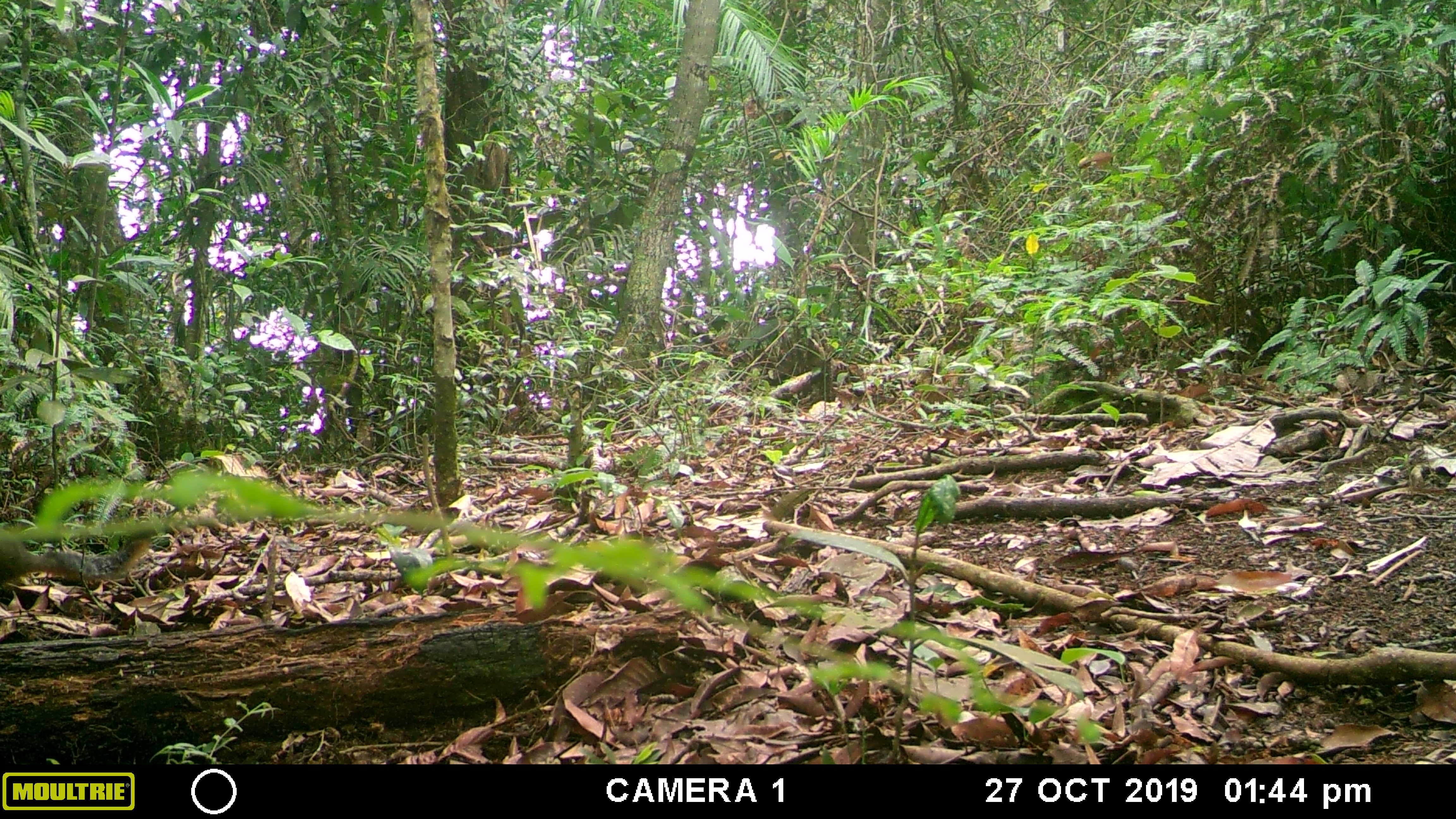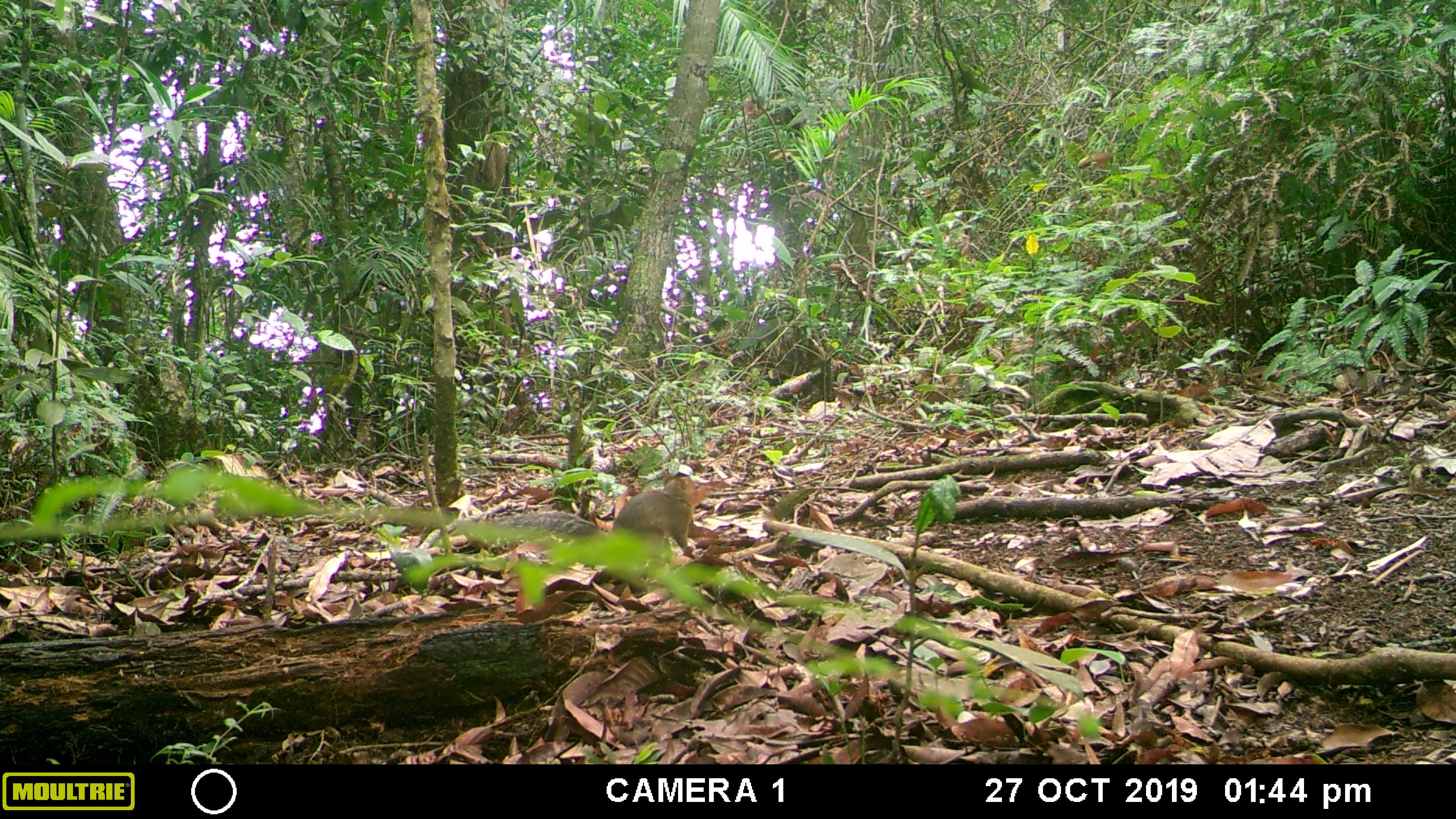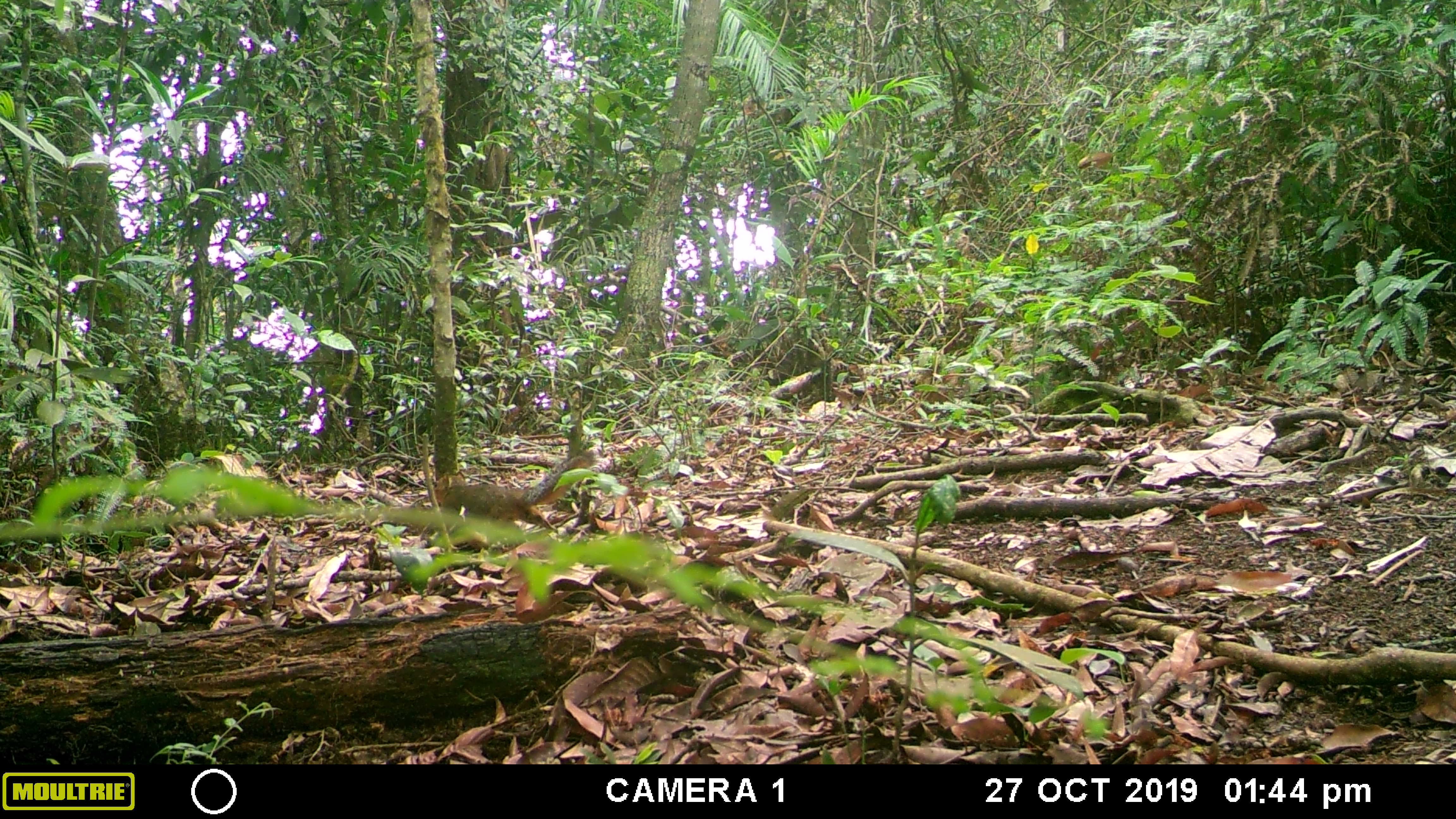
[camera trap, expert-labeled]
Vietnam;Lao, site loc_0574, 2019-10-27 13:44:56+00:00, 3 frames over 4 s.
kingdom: Animalia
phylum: Chordata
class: Mammalia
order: Rodentia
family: Sciuridae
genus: Dremomys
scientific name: Dremomys rufigenis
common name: red-cheeked squirrel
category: red cheeked squirrel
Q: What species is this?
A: Red cheeked squirrel (red-cheeked squirrel) (Dremomys rufigenis).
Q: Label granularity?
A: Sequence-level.